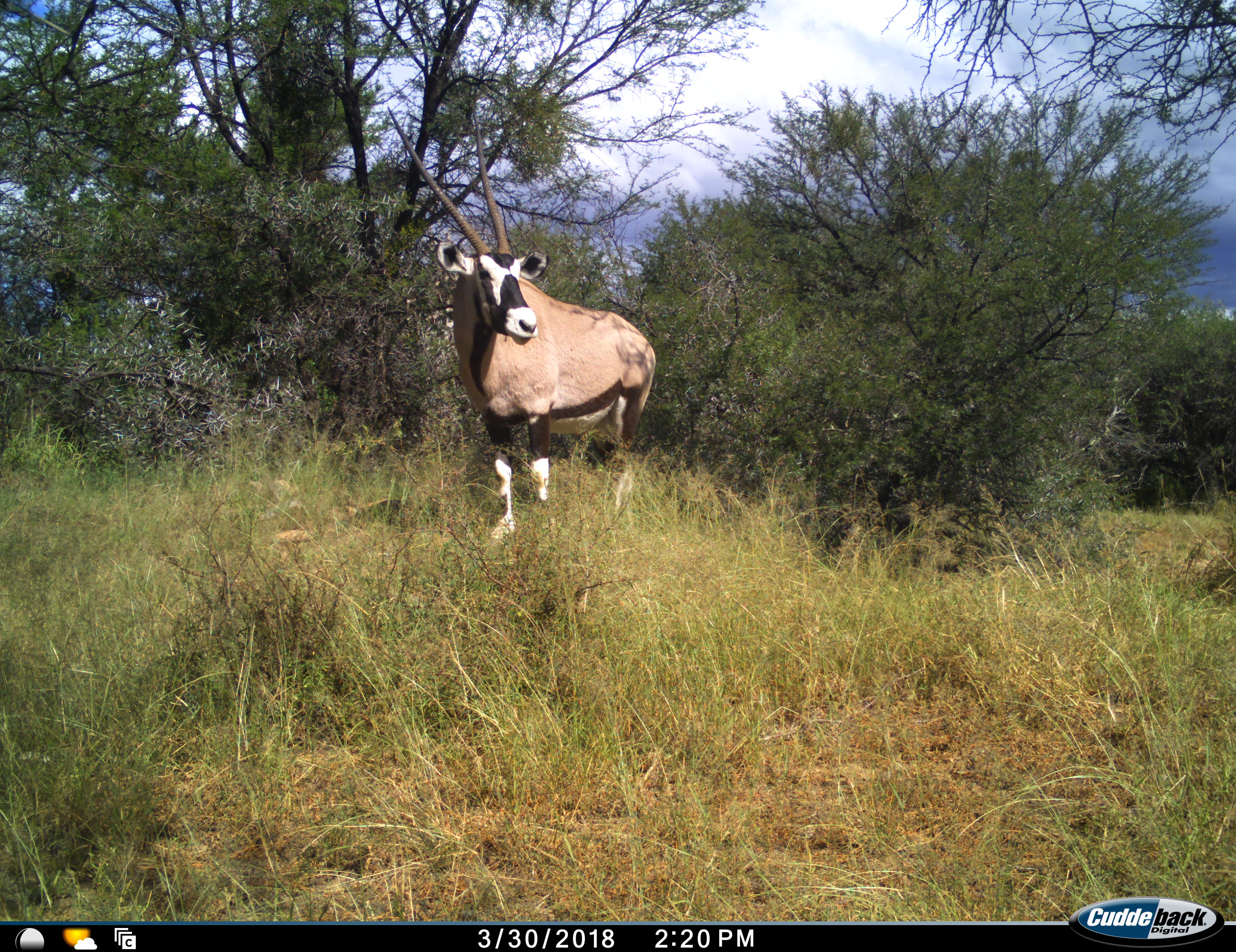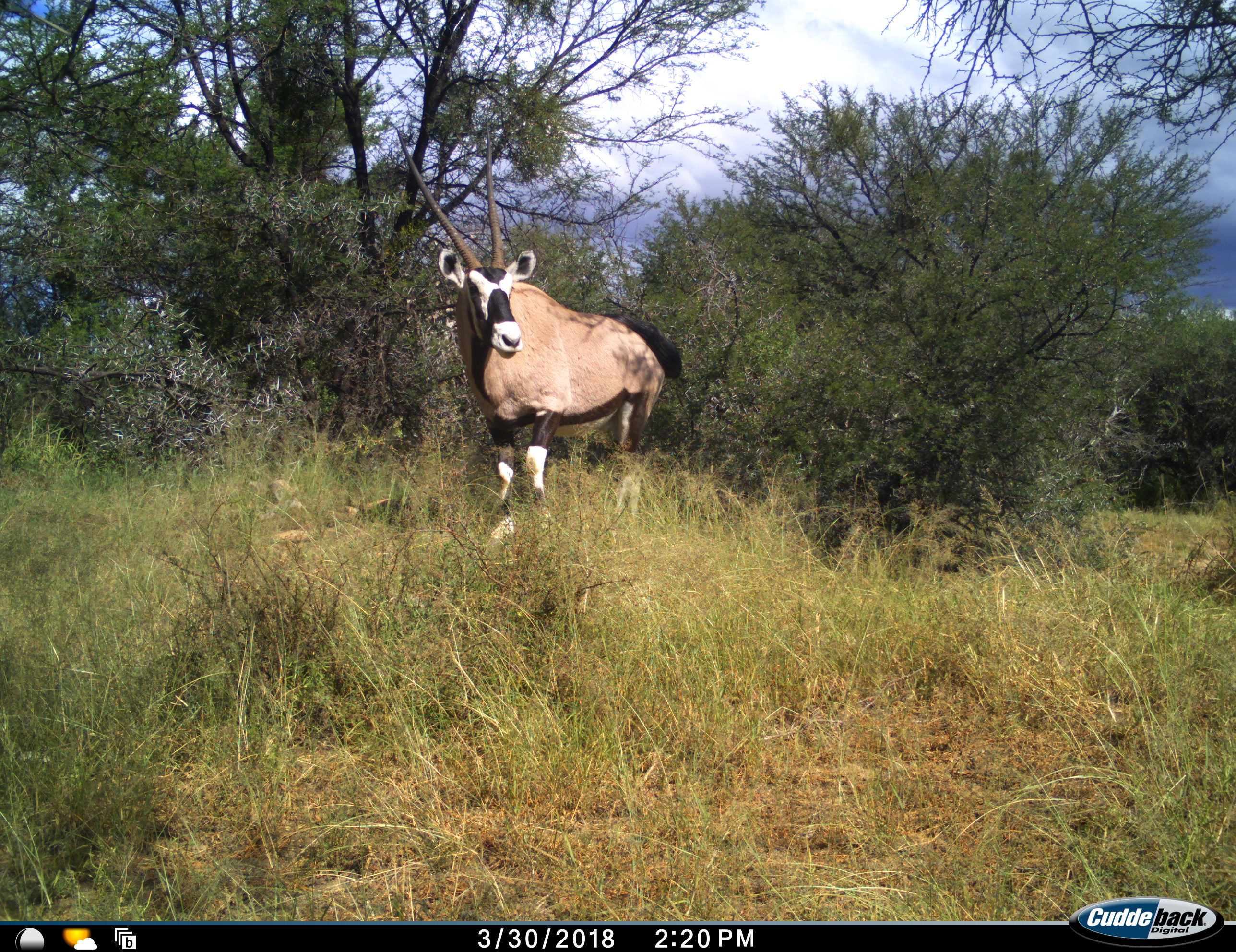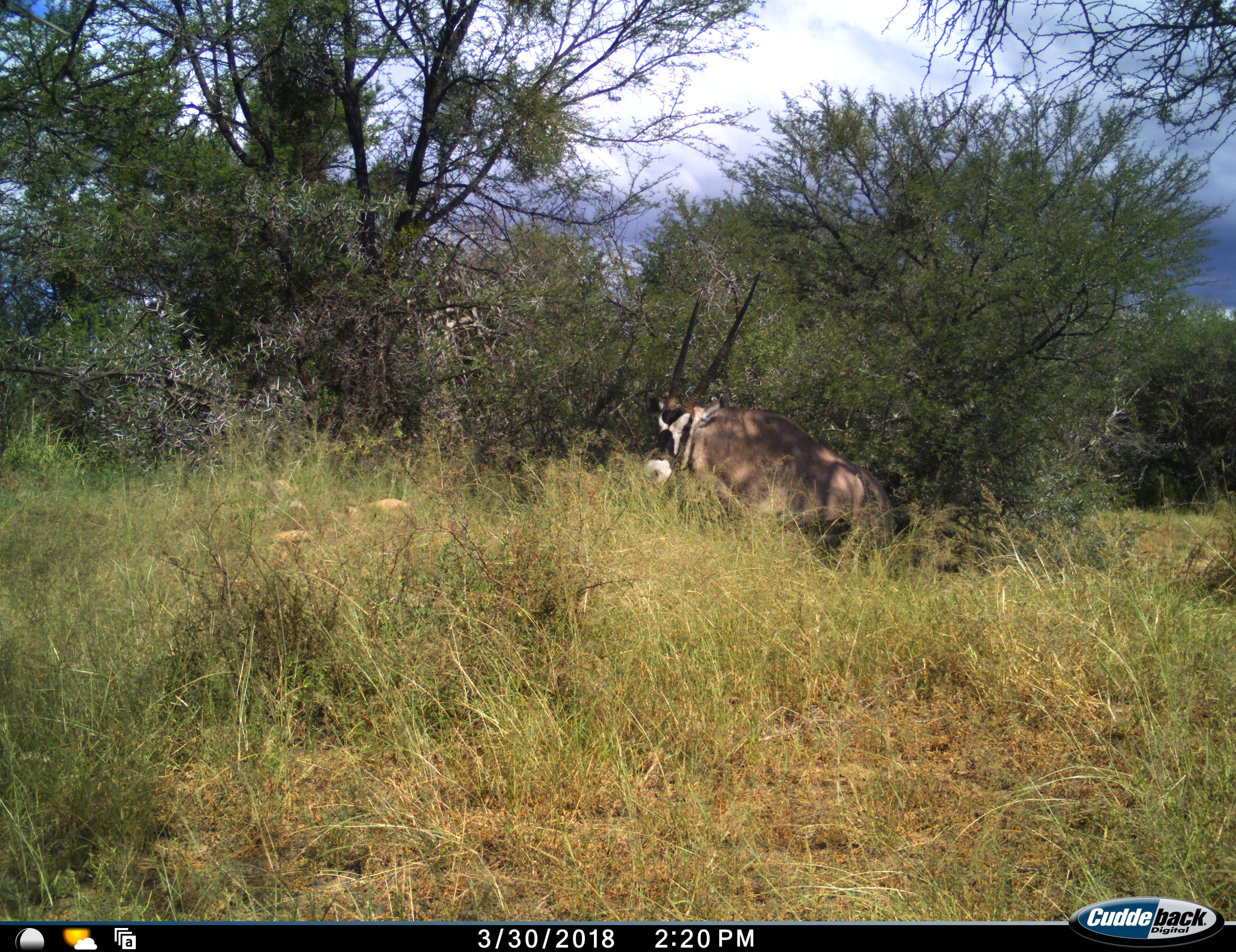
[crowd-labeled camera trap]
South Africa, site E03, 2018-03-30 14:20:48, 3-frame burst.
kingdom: Animalia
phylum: Chordata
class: Mammalia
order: Artiodactyla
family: Bovidae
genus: Oryx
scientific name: Oryx gazella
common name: gemsbok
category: gemsbokoryx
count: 1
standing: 86%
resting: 0%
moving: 14%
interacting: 0%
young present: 0%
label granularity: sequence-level